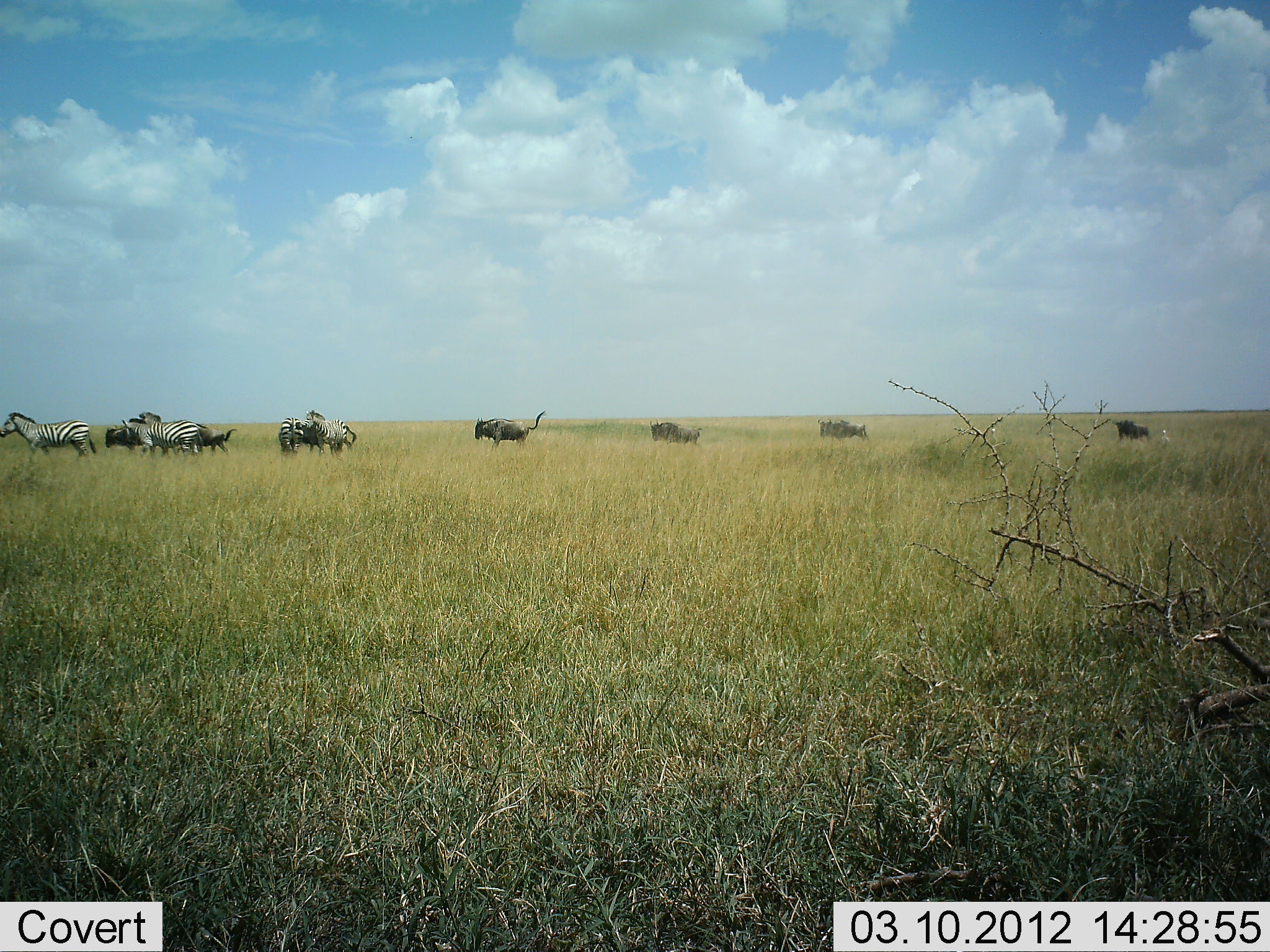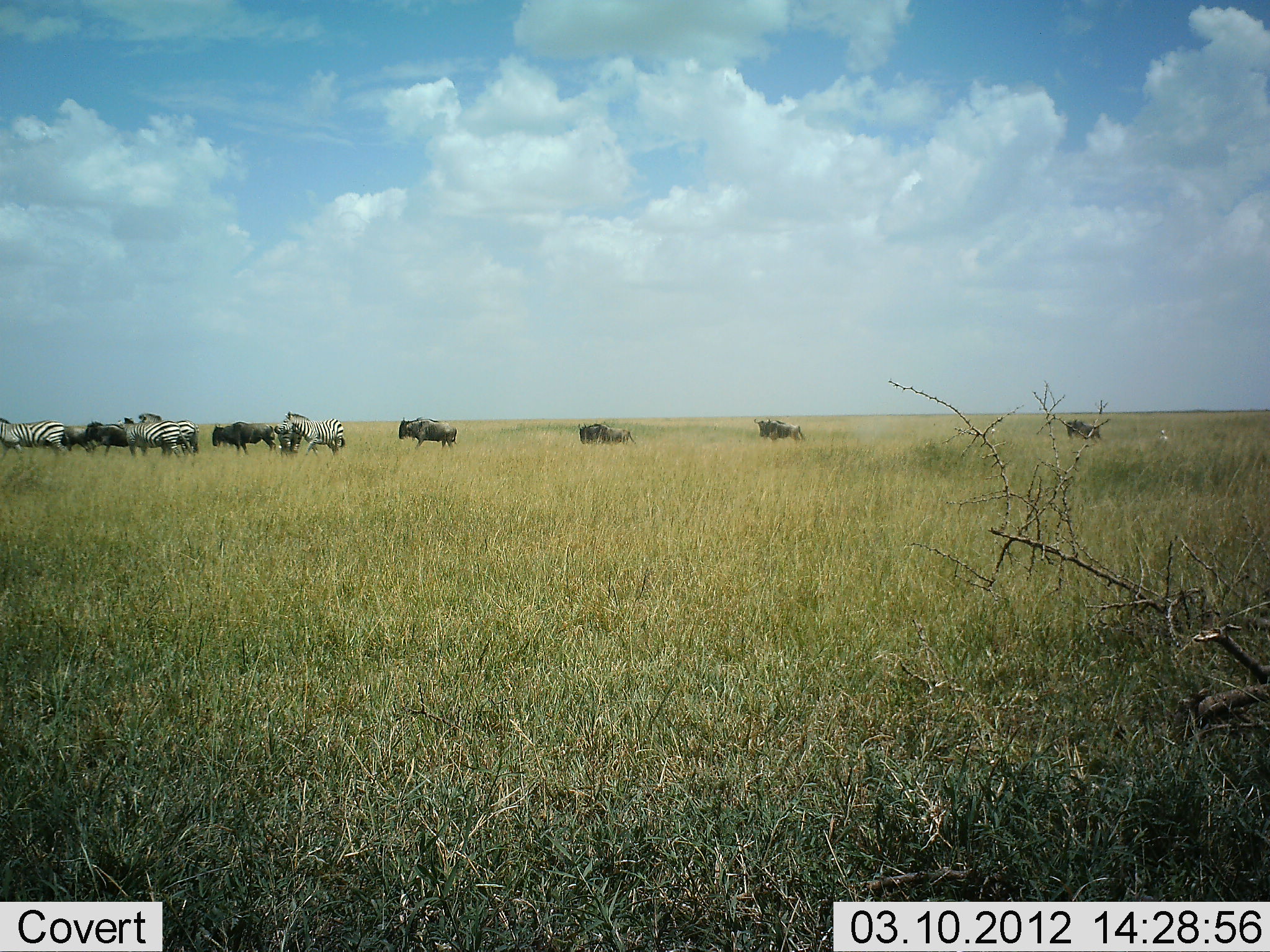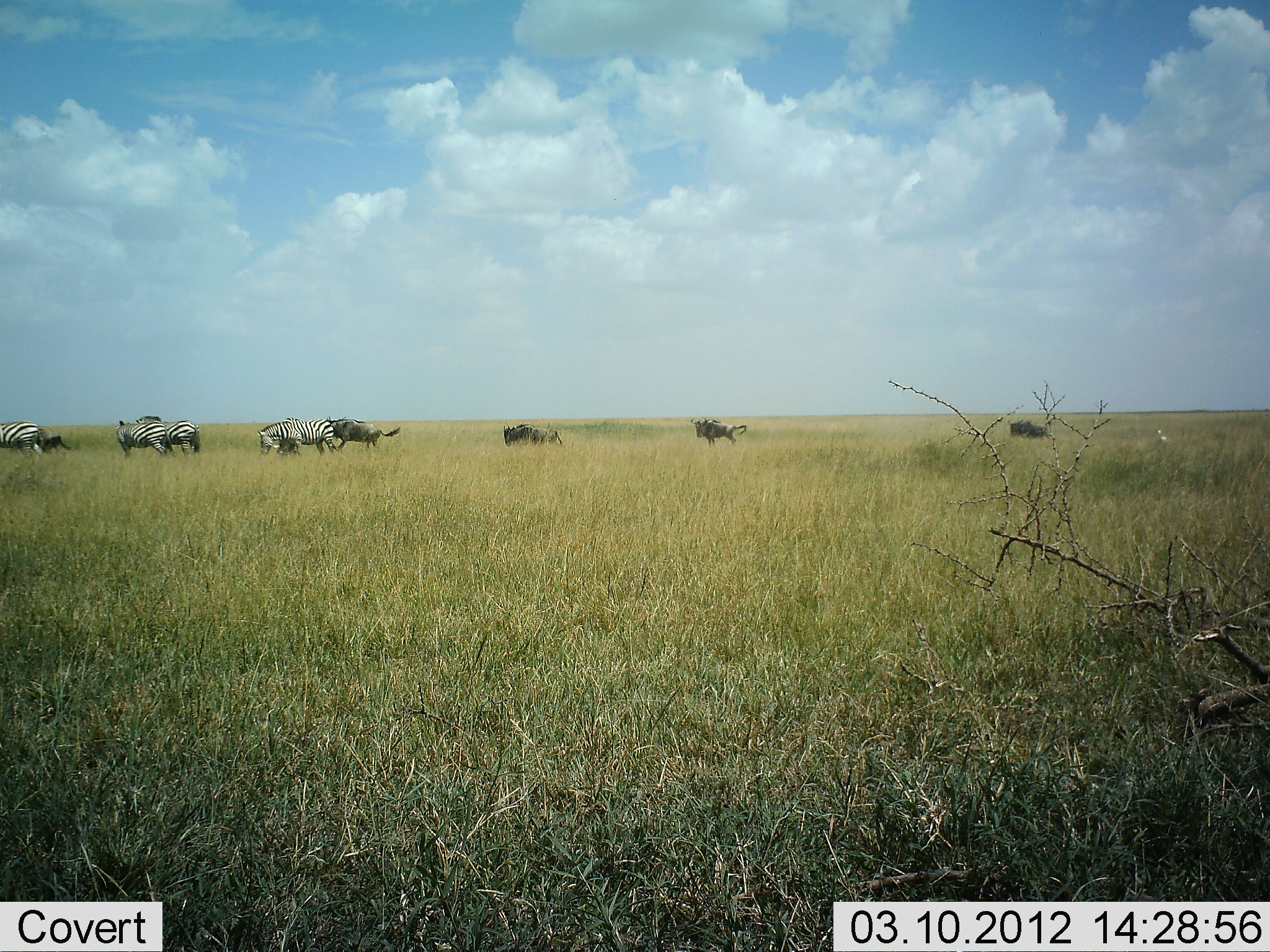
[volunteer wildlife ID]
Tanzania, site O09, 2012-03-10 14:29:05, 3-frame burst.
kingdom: Animalia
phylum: Chordata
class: Mammalia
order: Artiodactyla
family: Bovidae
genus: Connochaetes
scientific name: Connochaetes taurinus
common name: blue wildebeest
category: wildebeest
Wildebeest (blue wildebeest) (Connochaetes taurinus), count 7. Behavior (volunteer vote fractions): standing 12%, resting 0%, moving 94%, interacting 0%. Young present (vote fraction): 0%. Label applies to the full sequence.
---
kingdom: Animalia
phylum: Chordata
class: Mammalia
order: Perissodactyla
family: Equidae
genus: Equus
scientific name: Equus quagga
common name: plains zebra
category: zebra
Zebra (plains zebra) (Equus quagga), count 4. Behavior (volunteer vote fractions): standing 29%, resting 0%, moving 100%, interacting 0%. Young present (vote fraction): 0%. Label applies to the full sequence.